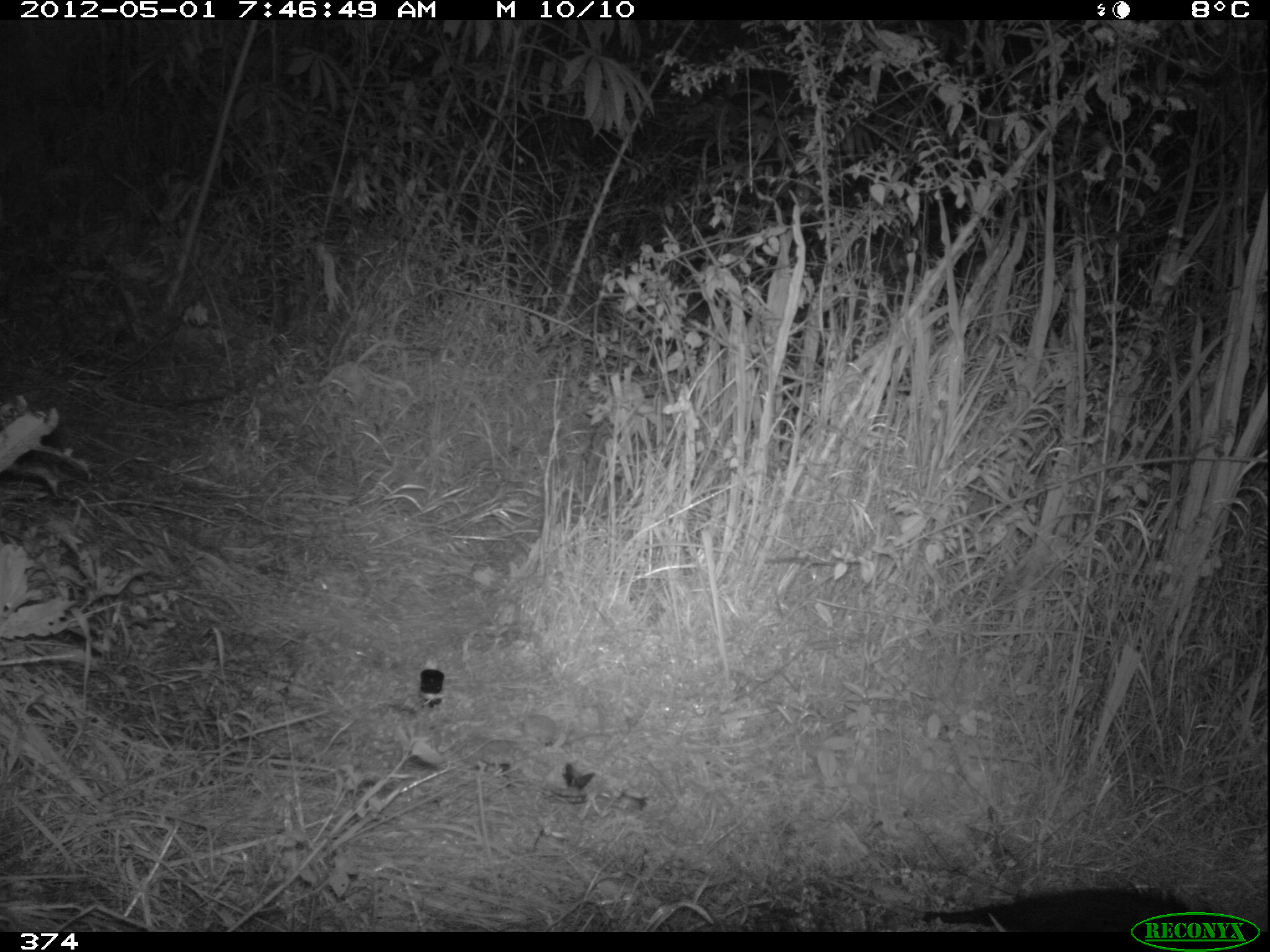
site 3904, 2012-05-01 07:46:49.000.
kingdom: Animalia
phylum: Chordata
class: Mammalia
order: Didelphimorphia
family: Didelphidae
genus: Didelphis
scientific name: Didelphis pernigra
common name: andean white-eared opossum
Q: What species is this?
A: Didelphis pernigra (andean white-eared opossum).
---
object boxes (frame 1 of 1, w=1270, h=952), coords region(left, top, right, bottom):
didelphis pernigra: region(811, 872, 1237, 932)